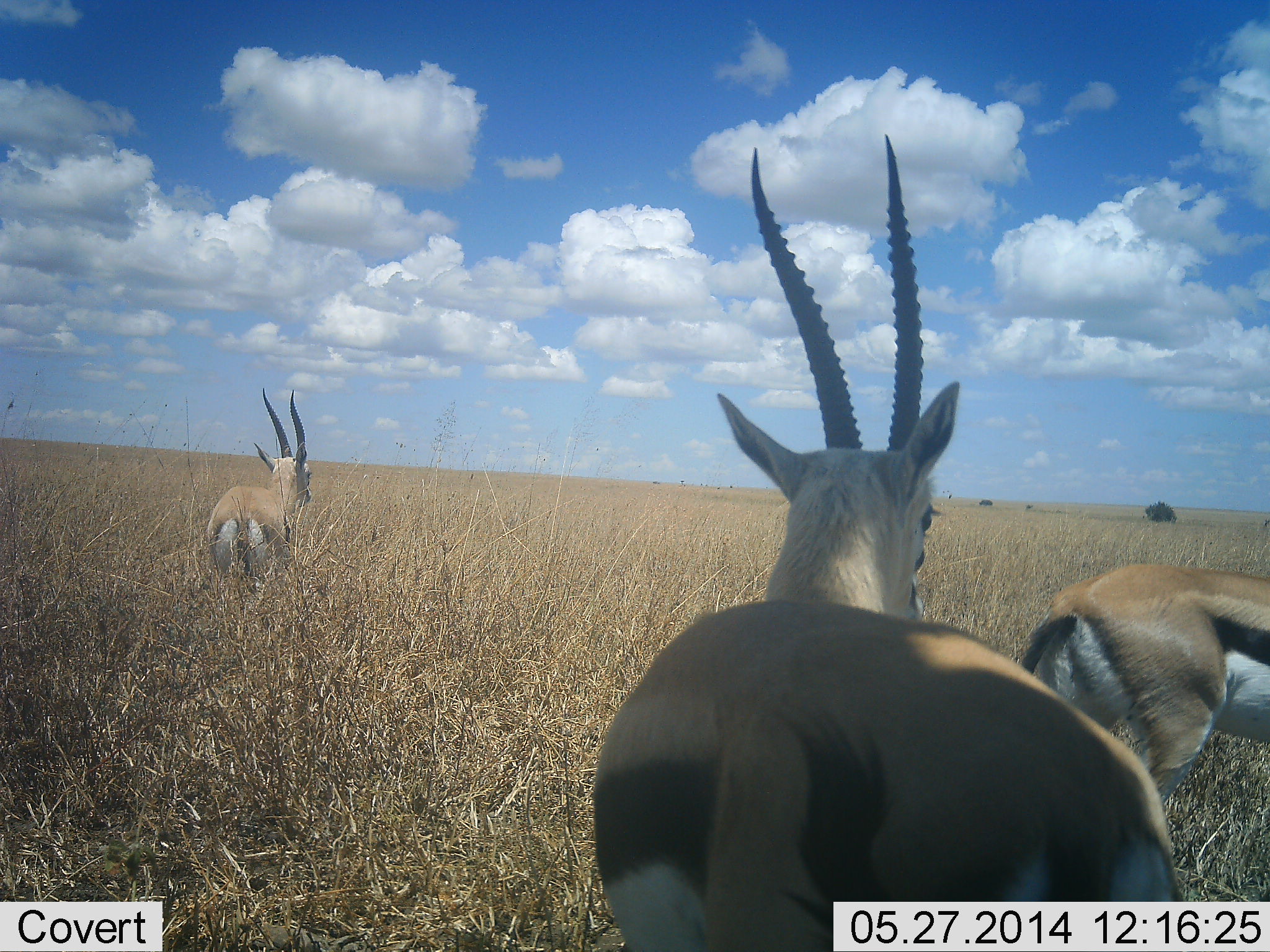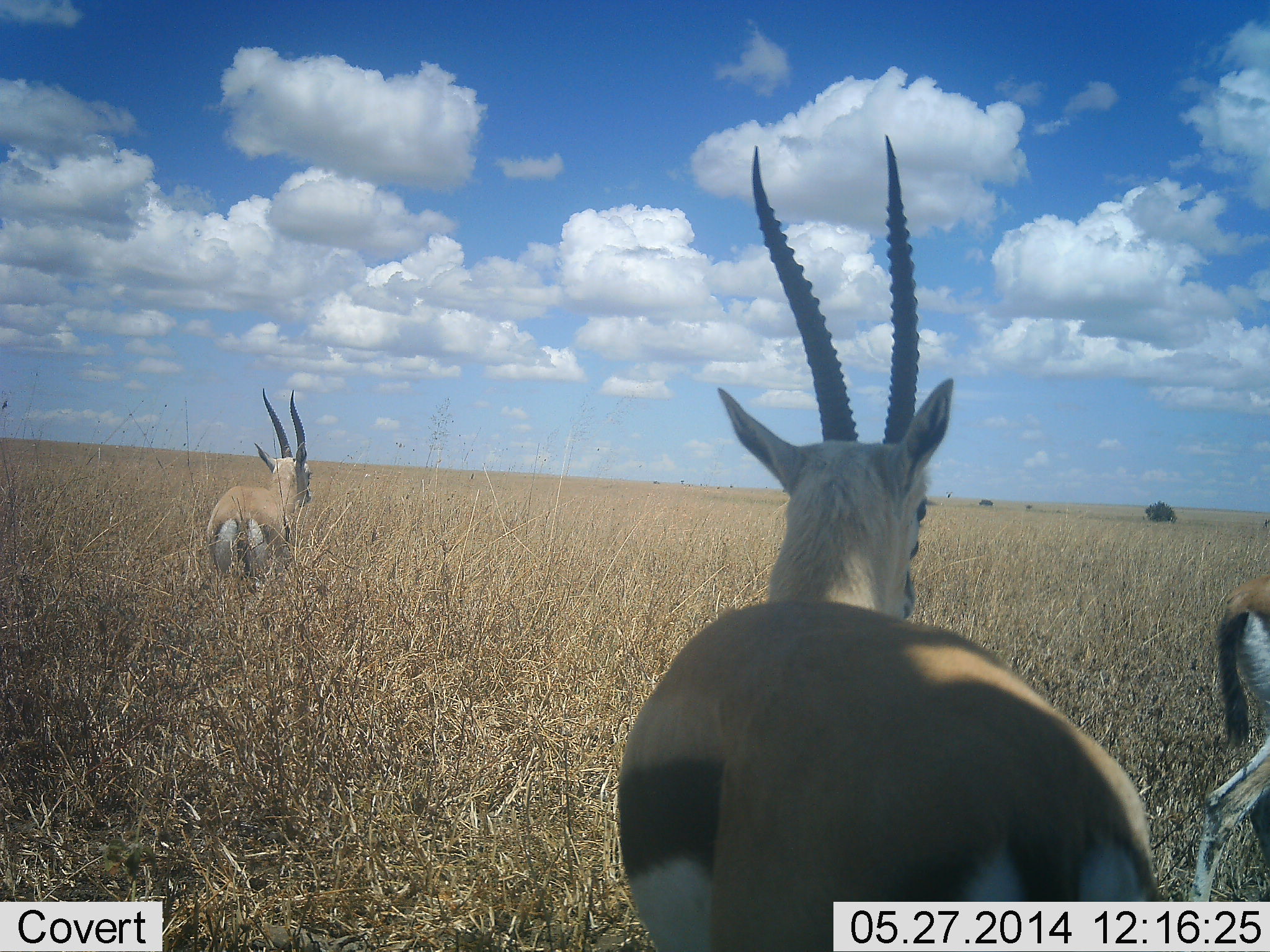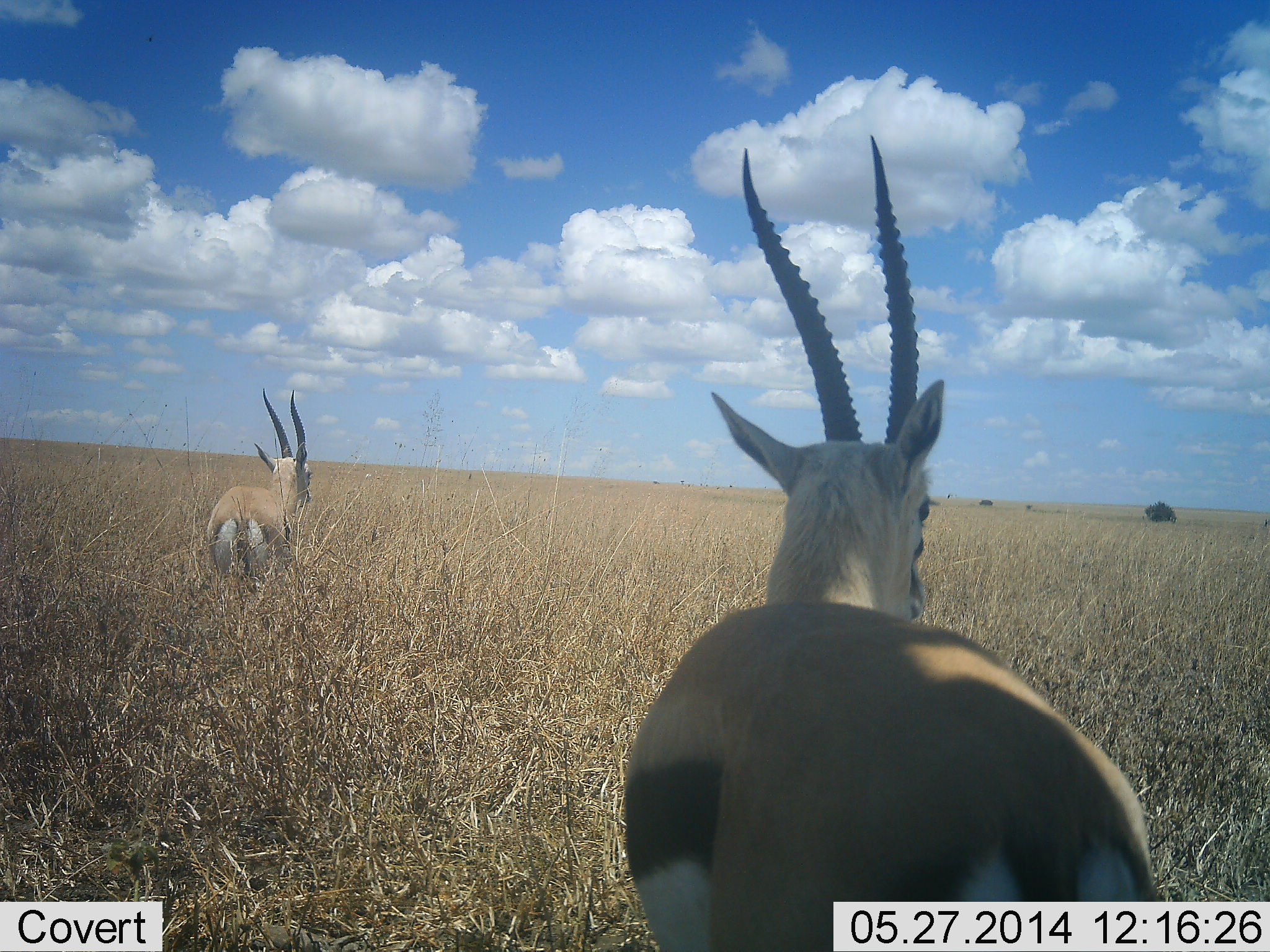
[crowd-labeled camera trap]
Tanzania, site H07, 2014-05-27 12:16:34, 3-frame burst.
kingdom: Animalia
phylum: Chordata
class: Mammalia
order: Artiodactyla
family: Bovidae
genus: Eudorcas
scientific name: Eudorcas thomsonii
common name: thomson's gazelle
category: gazellethomsons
Gazellethomsons (thomson's gazelle) (Eudorcas thomsonii), count 3. Behavior (volunteer vote fractions): standing 90%, resting 0%, moving 70%, interacting 0%. Young present (vote fraction): 0%. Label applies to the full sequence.